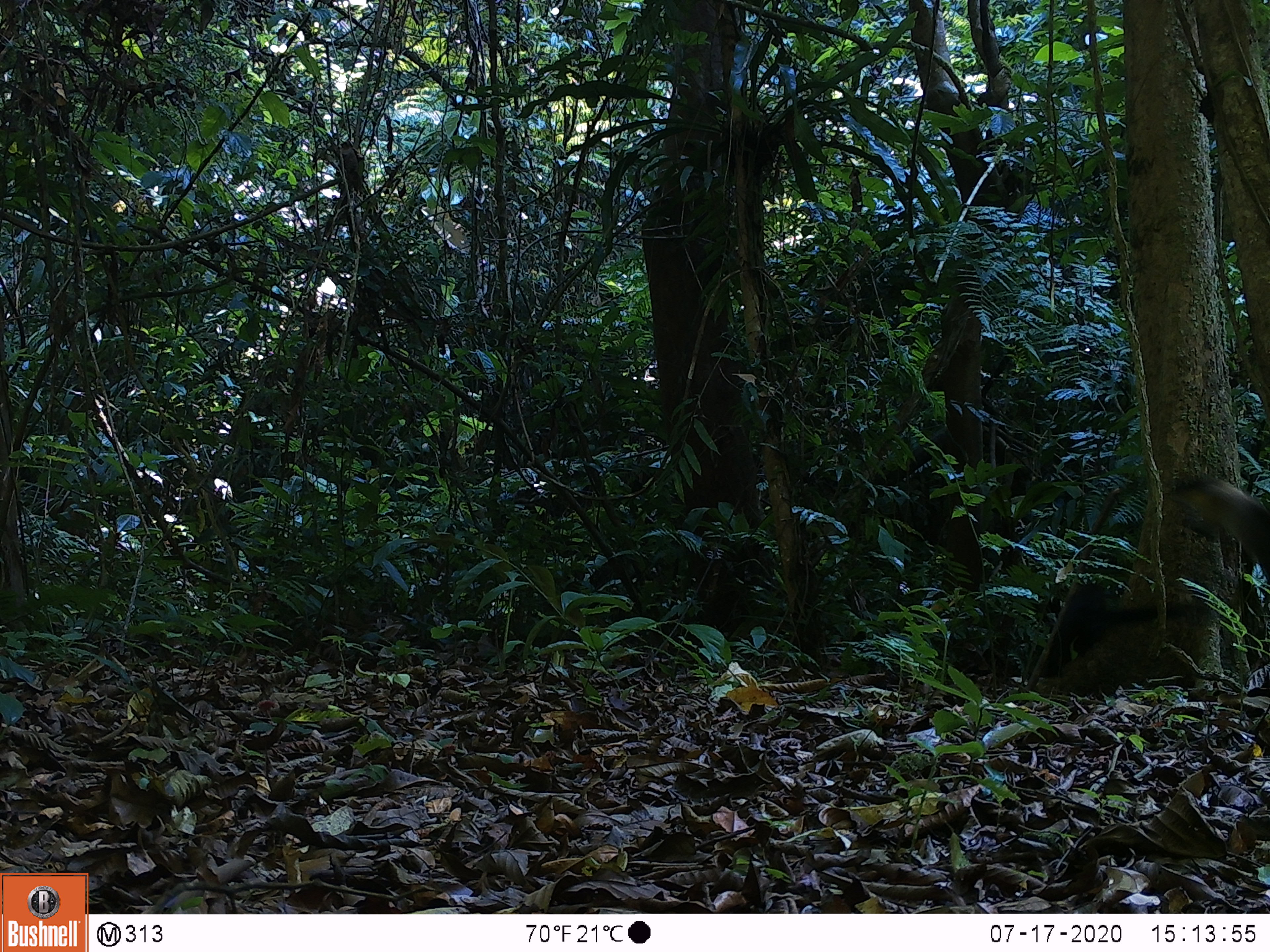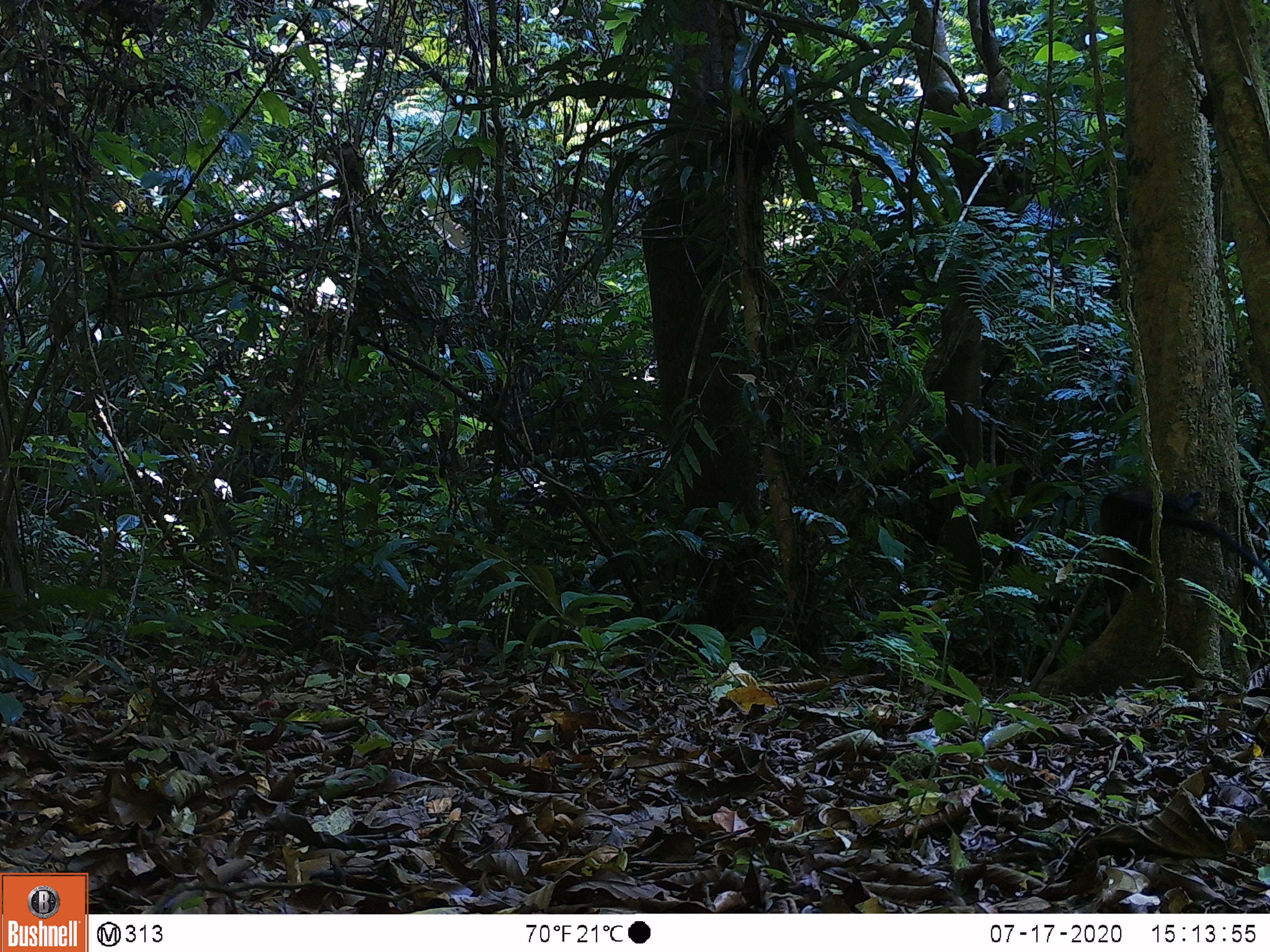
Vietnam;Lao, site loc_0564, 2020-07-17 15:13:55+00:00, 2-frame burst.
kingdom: Animalia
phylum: Chordata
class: Mammalia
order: Carnivora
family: Mustelidae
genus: Martes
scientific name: Martes flavigula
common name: yellow-throated marten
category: yellow throated marten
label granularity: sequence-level